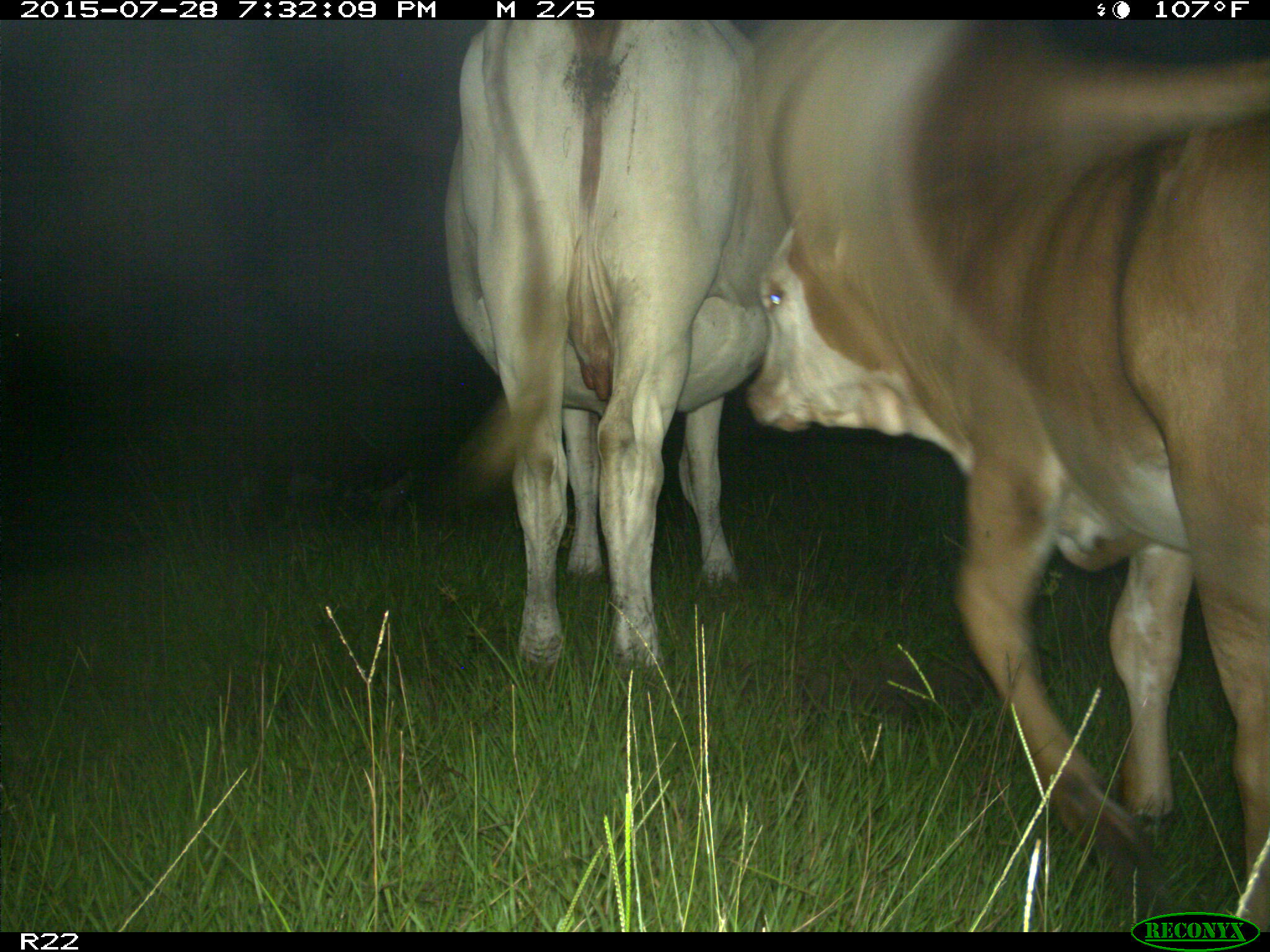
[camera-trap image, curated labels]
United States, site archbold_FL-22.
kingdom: Animalia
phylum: Chordata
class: Mammalia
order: Artiodactyla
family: Bovidae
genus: Bos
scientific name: Bos taurus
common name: domestic cow